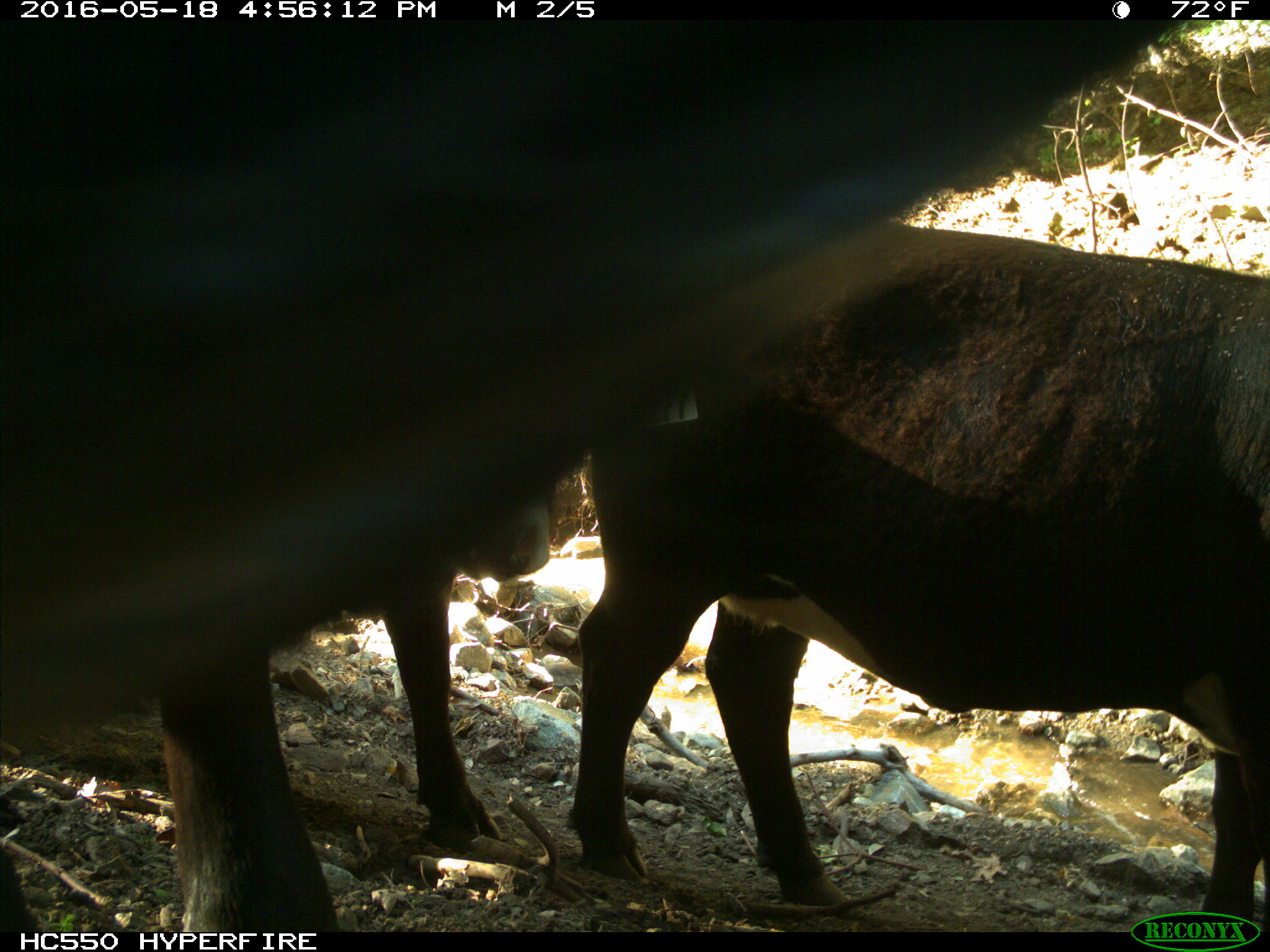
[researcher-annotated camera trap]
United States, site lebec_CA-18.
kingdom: Animalia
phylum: Chordata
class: Mammalia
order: Artiodactyla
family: Bovidae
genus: Bos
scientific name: Bos taurus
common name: domestic cow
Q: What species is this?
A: Bos taurus (domestic cow).